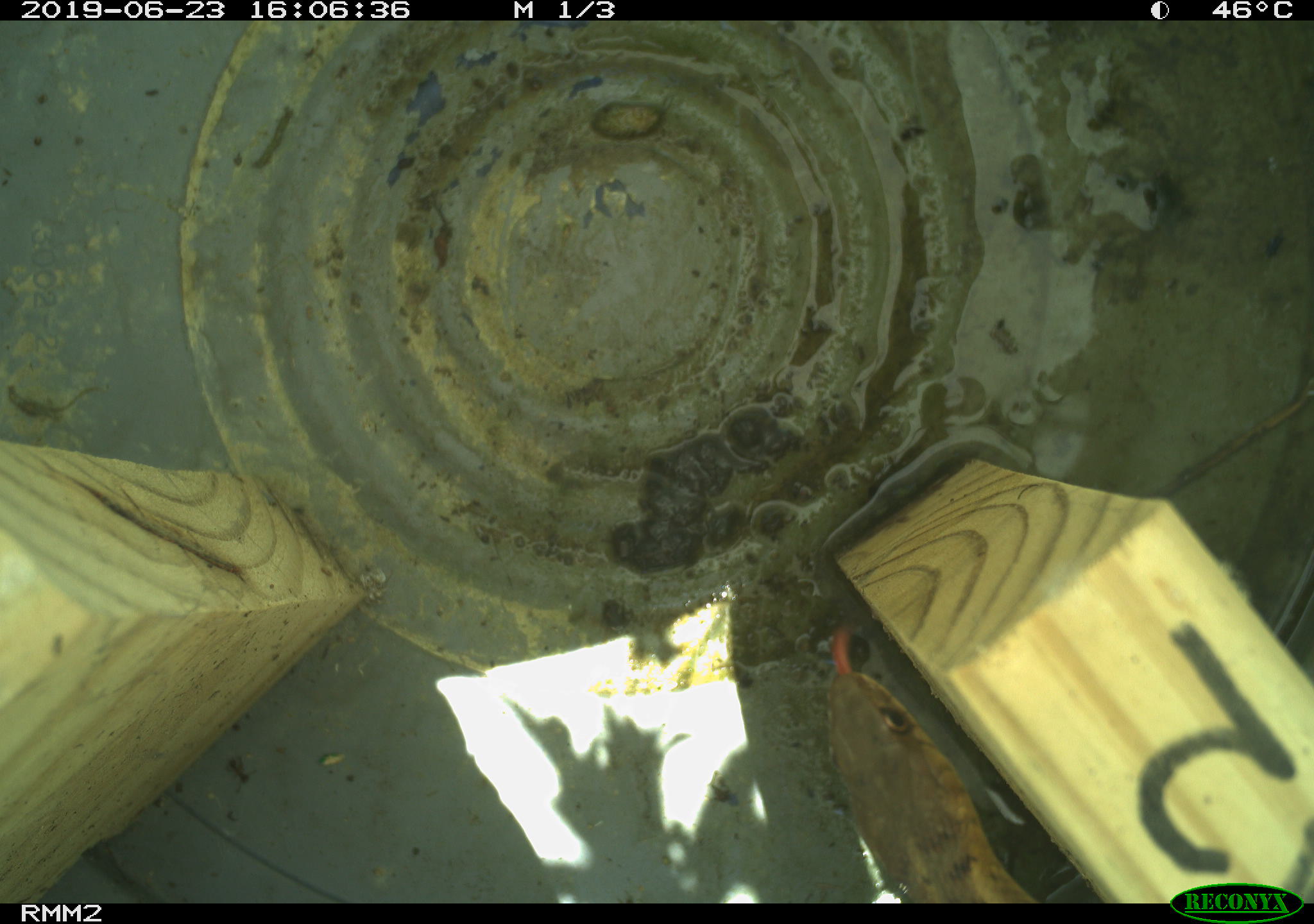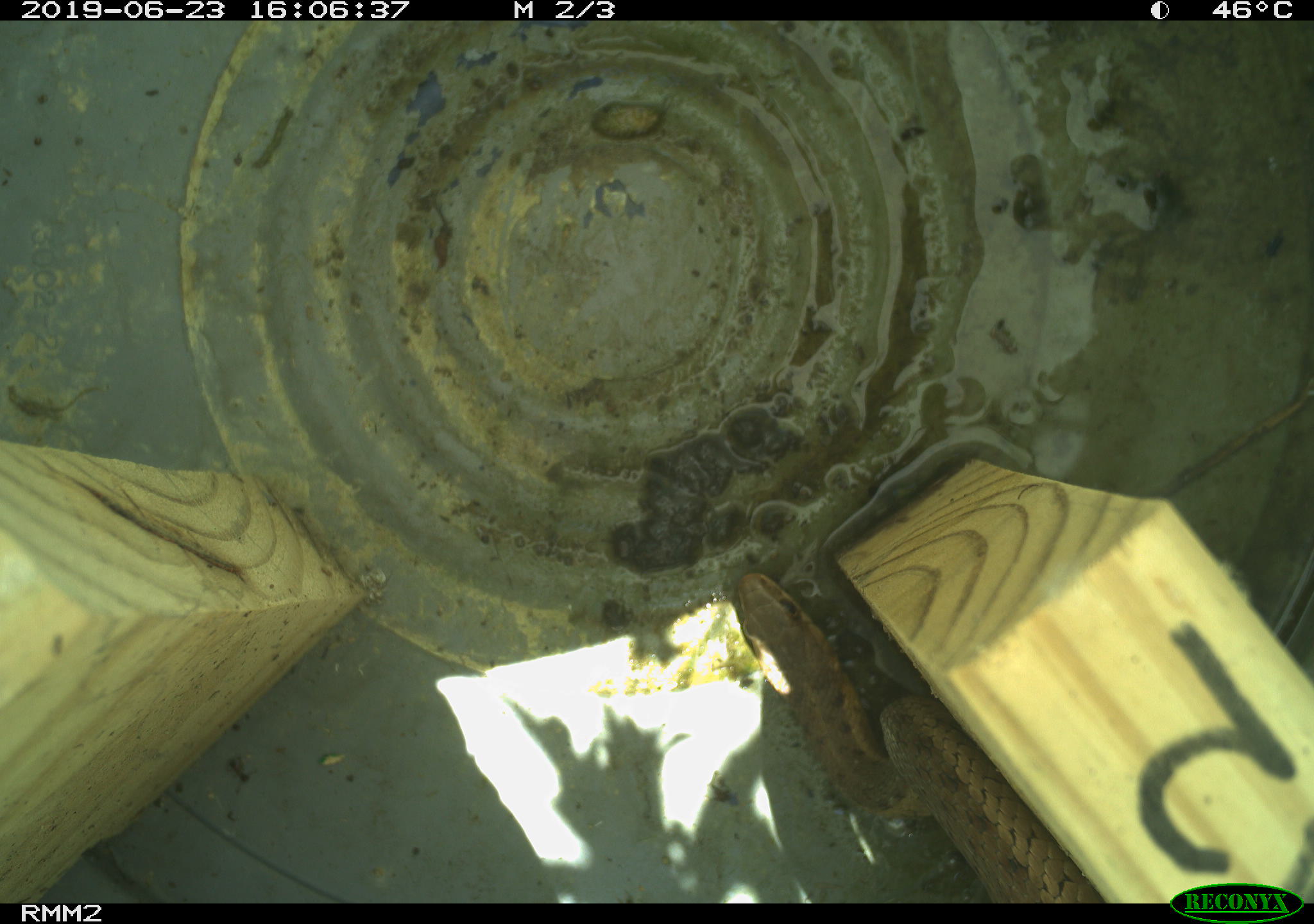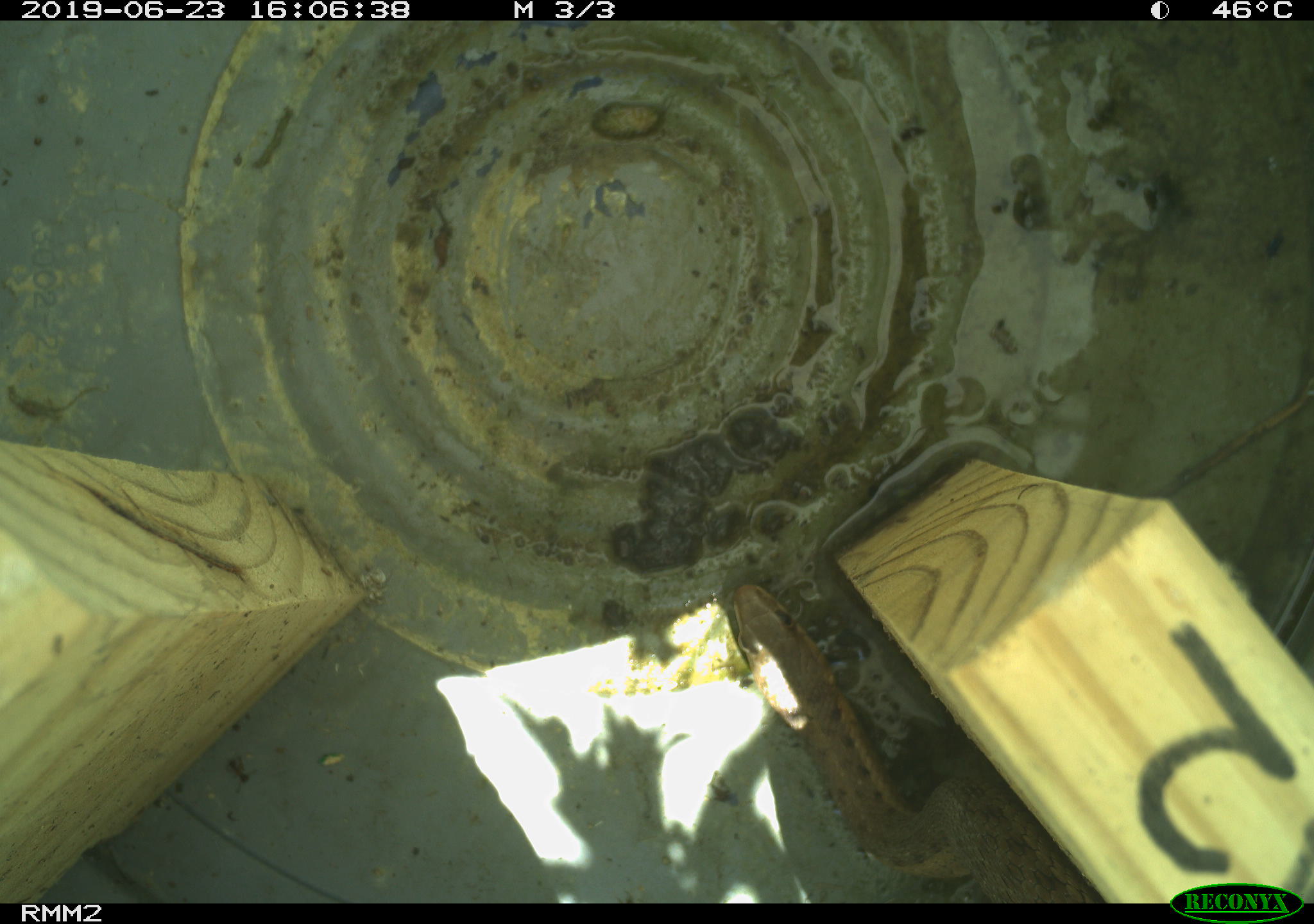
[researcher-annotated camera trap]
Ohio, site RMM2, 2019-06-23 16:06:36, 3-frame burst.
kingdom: Animalia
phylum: Chordata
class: Reptilia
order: Squamata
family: Colubridae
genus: Thamnophis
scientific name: Thamnophis sirtalis sirtalis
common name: eastern gartersnake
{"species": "eastern gartersnake (Thamnophis sirtalis sirtalis)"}